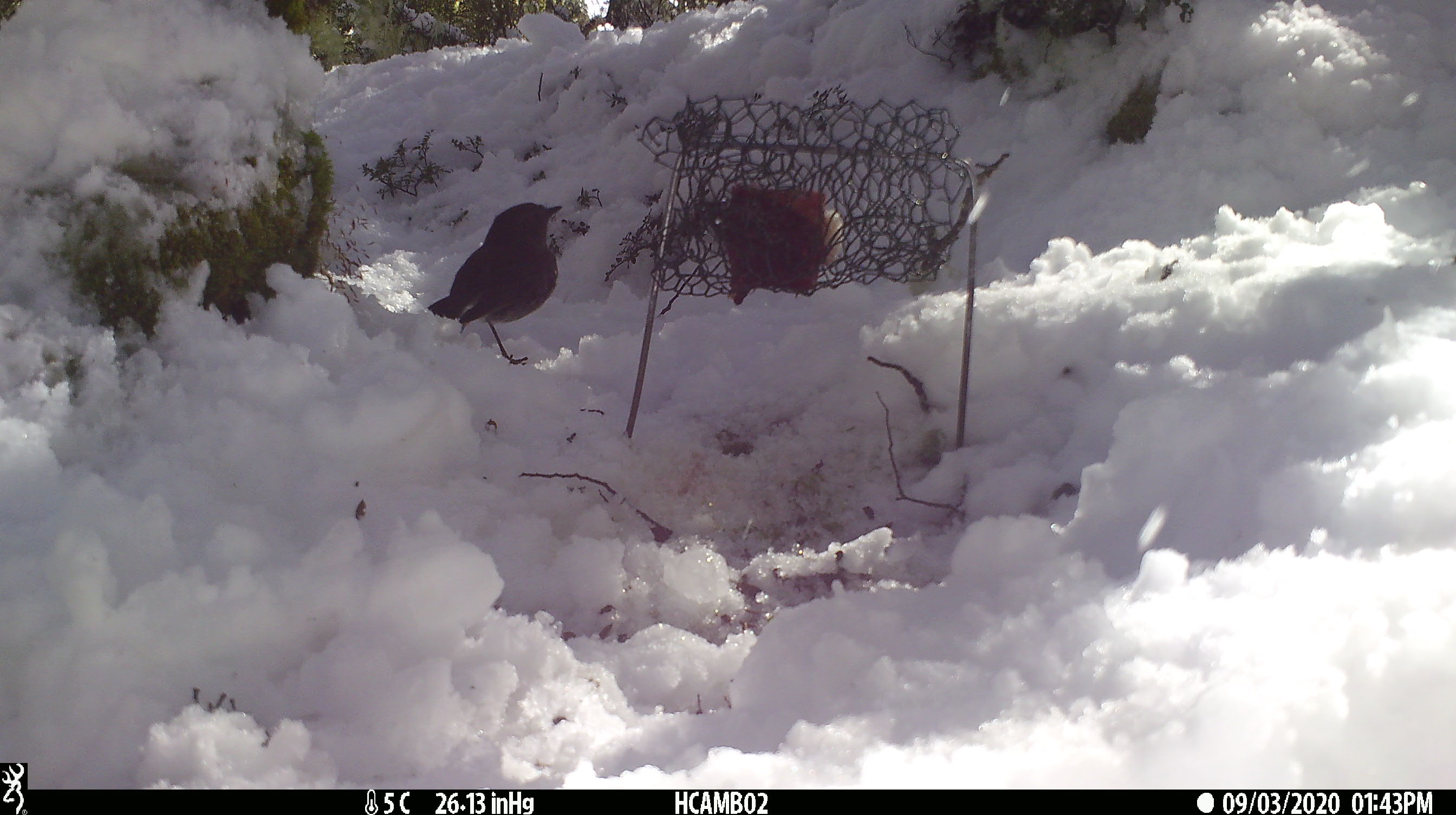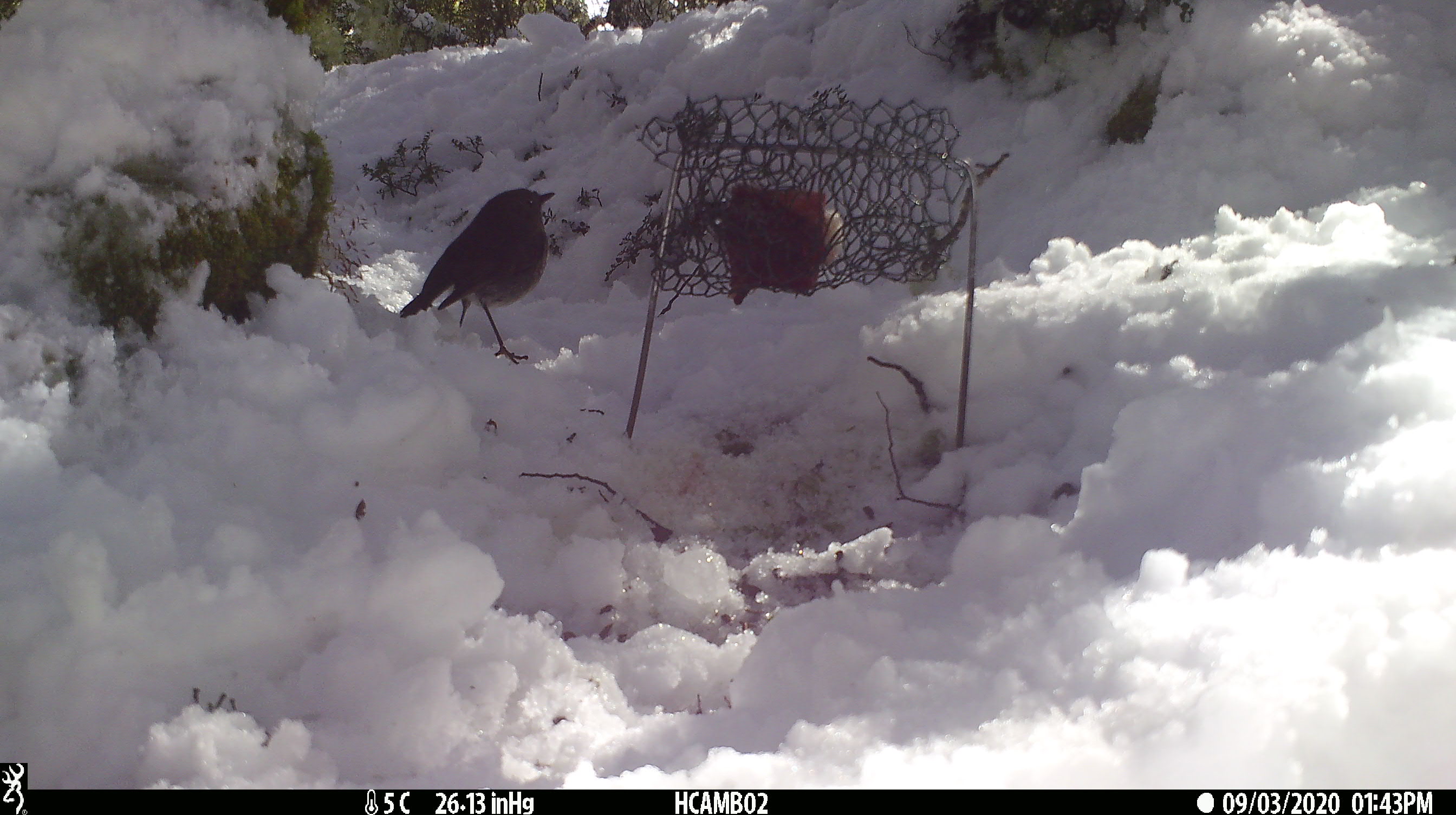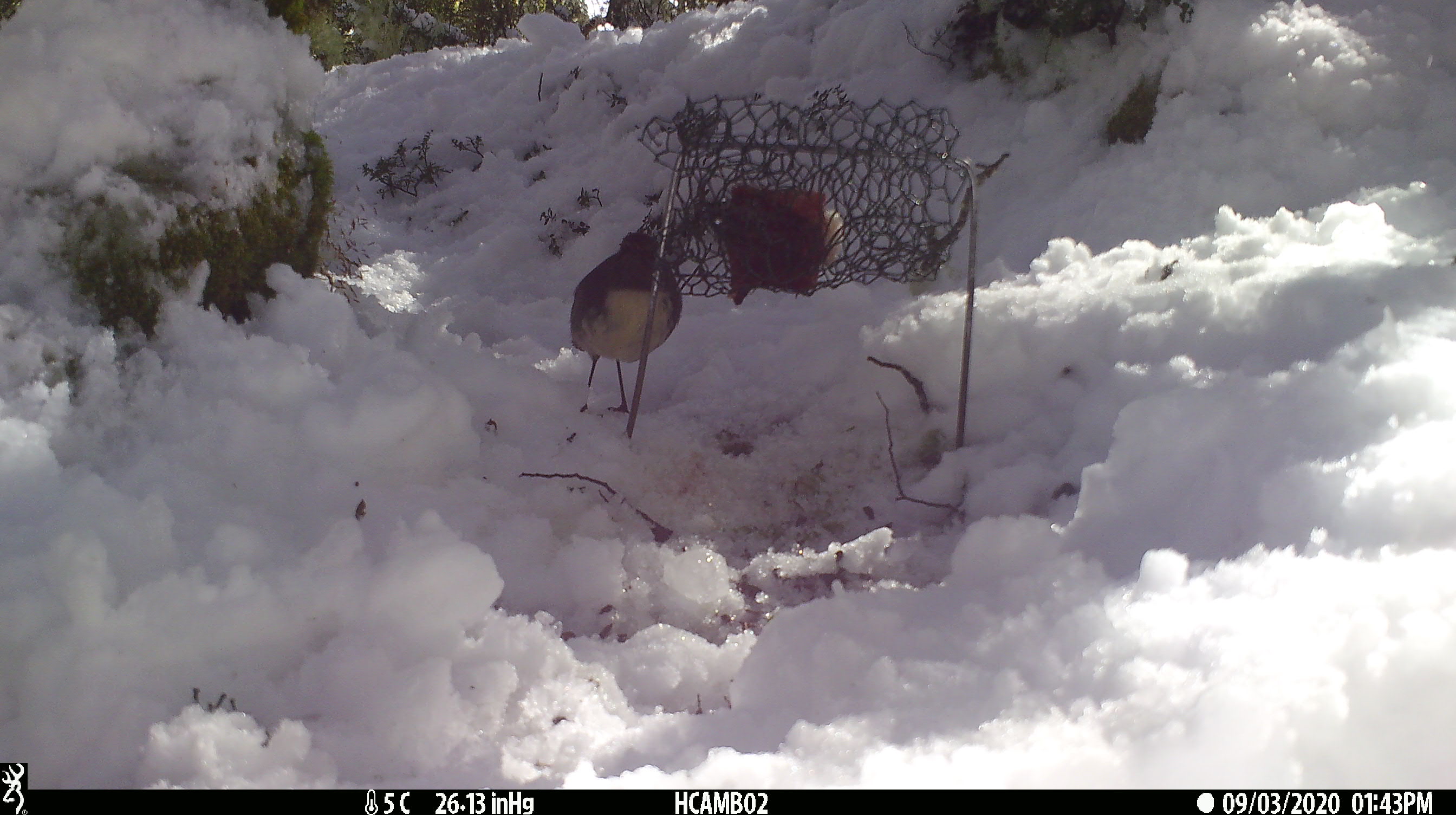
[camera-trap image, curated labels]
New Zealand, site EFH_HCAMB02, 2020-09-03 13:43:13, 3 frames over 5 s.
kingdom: Animalia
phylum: Chordata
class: Aves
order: Passeriformes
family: Petroicidae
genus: Petroica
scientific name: Petroica australis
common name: new zealand robin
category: robin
Robin (new zealand robin) (Petroica australis).